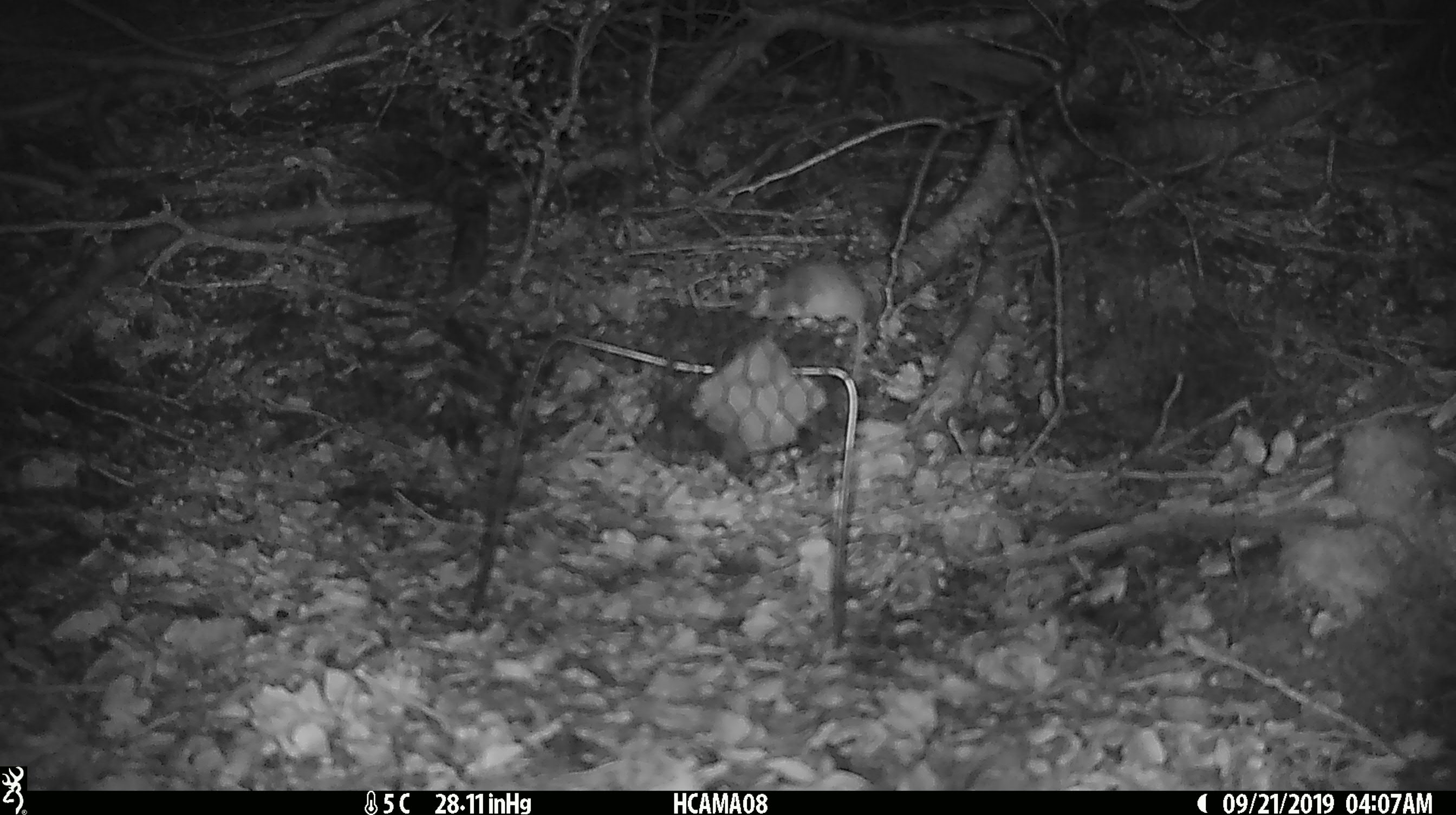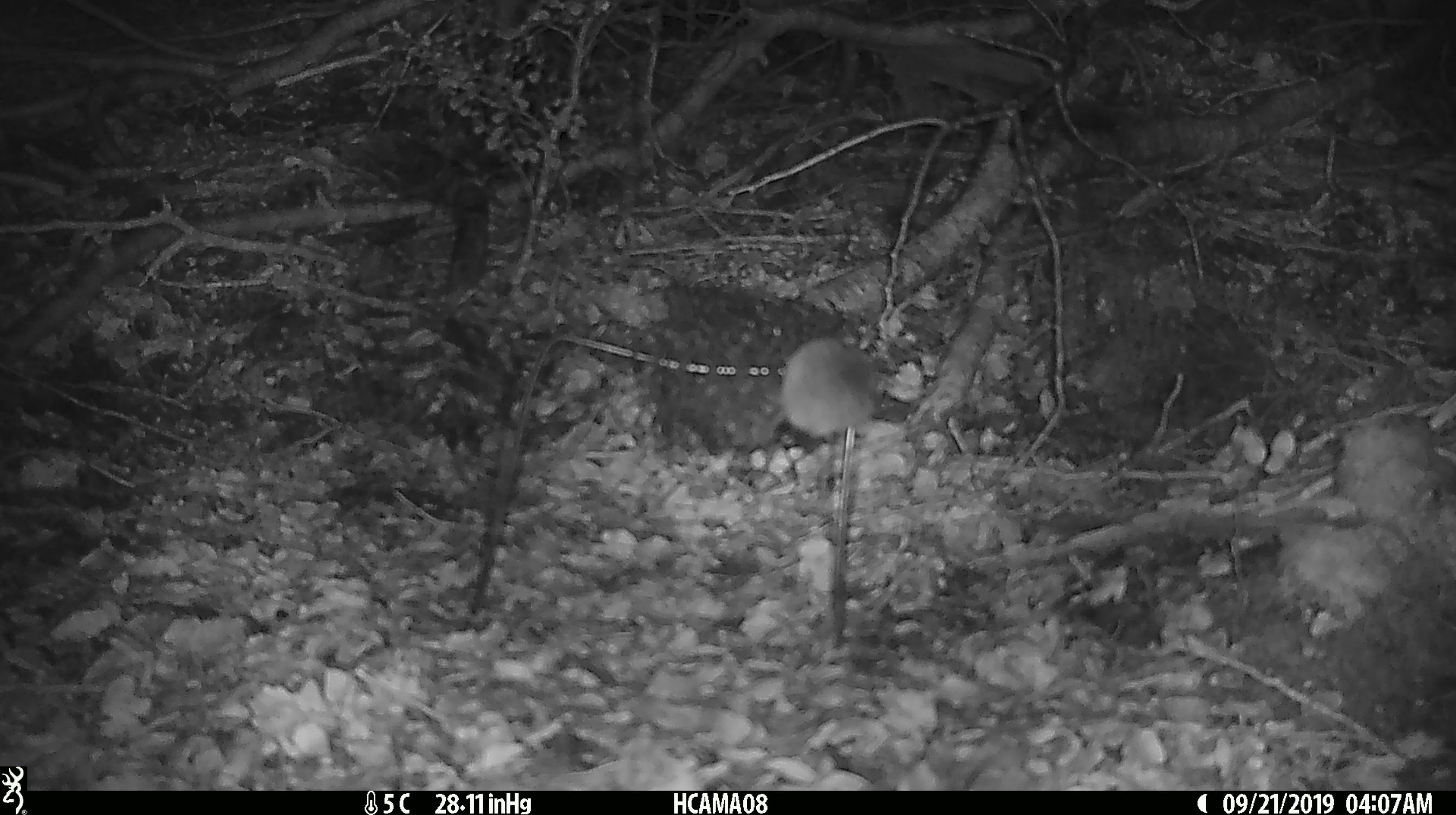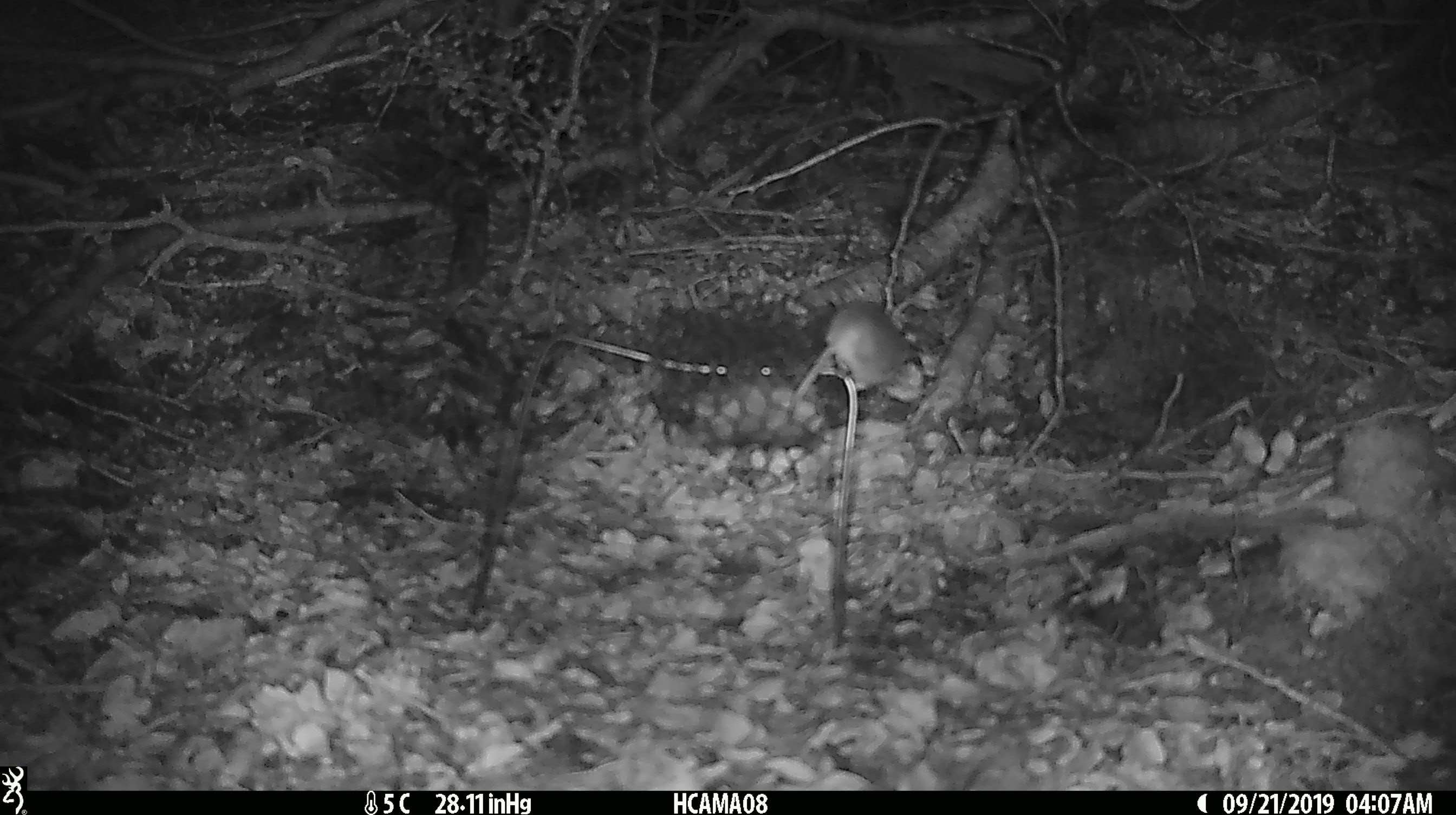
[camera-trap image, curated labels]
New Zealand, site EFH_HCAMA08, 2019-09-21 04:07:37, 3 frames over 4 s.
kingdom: Animalia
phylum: Chordata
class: Mammalia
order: Rodentia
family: Muridae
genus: Mus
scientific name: Mus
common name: mouse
Mouse (Mus).